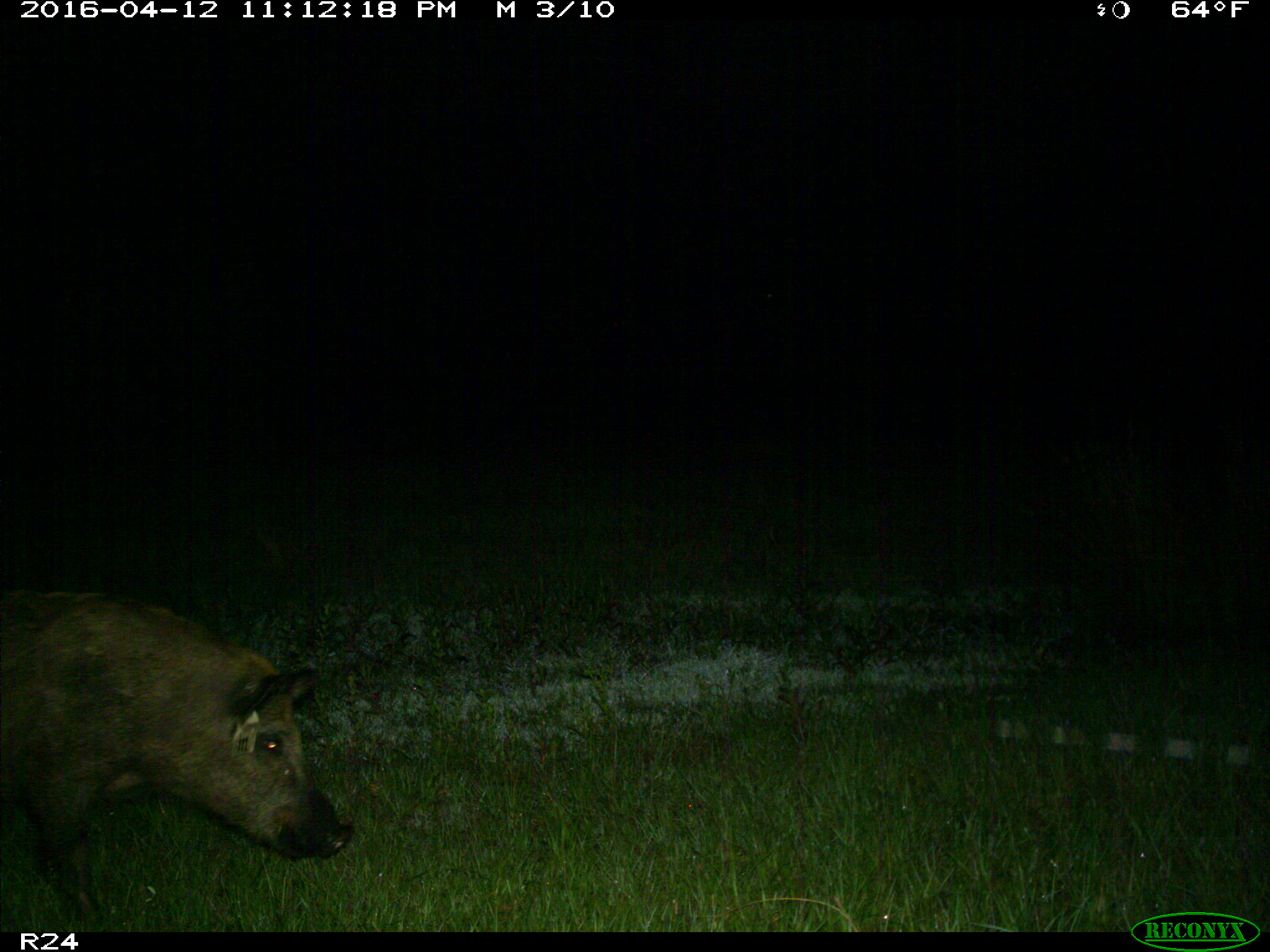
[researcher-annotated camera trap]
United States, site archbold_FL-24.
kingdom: Animalia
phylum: Chordata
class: Mammalia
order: Artiodactyla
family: Suidae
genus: Sus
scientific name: Sus scrofa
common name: wild boar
Sus scrofa (wild boar).